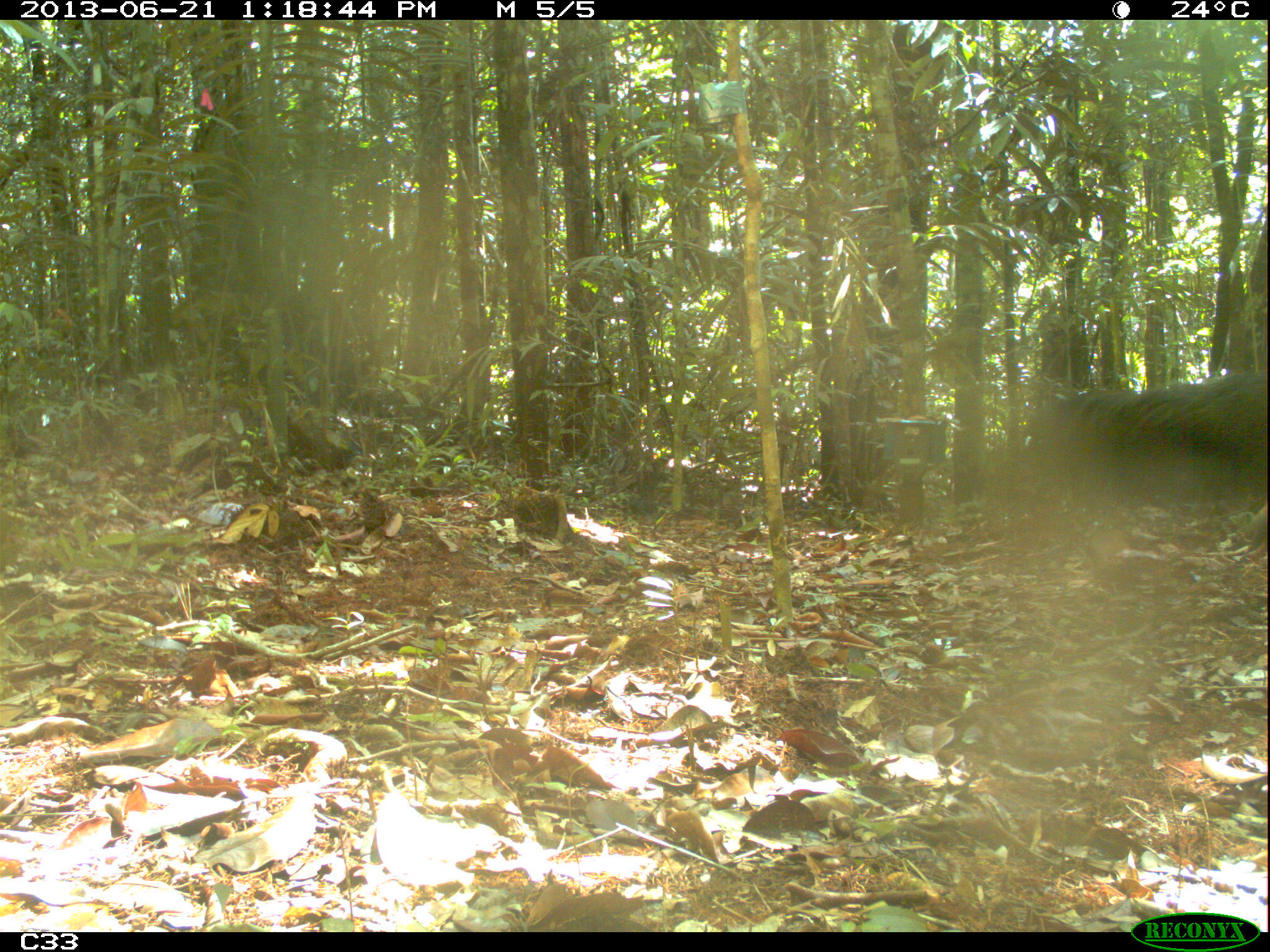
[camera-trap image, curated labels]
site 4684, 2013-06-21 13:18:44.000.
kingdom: Animalia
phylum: Chordata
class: Mammalia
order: Pilosa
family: Myrmecophagidae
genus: Myrmecophaga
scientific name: Myrmecophaga tridactyla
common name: giant anteater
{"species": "Myrmecophaga tridactyla (giant anteater)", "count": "1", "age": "adult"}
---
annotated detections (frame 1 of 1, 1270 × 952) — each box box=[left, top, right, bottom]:
myrmecophaga tridactyla: box=[1039, 365, 1269, 500]